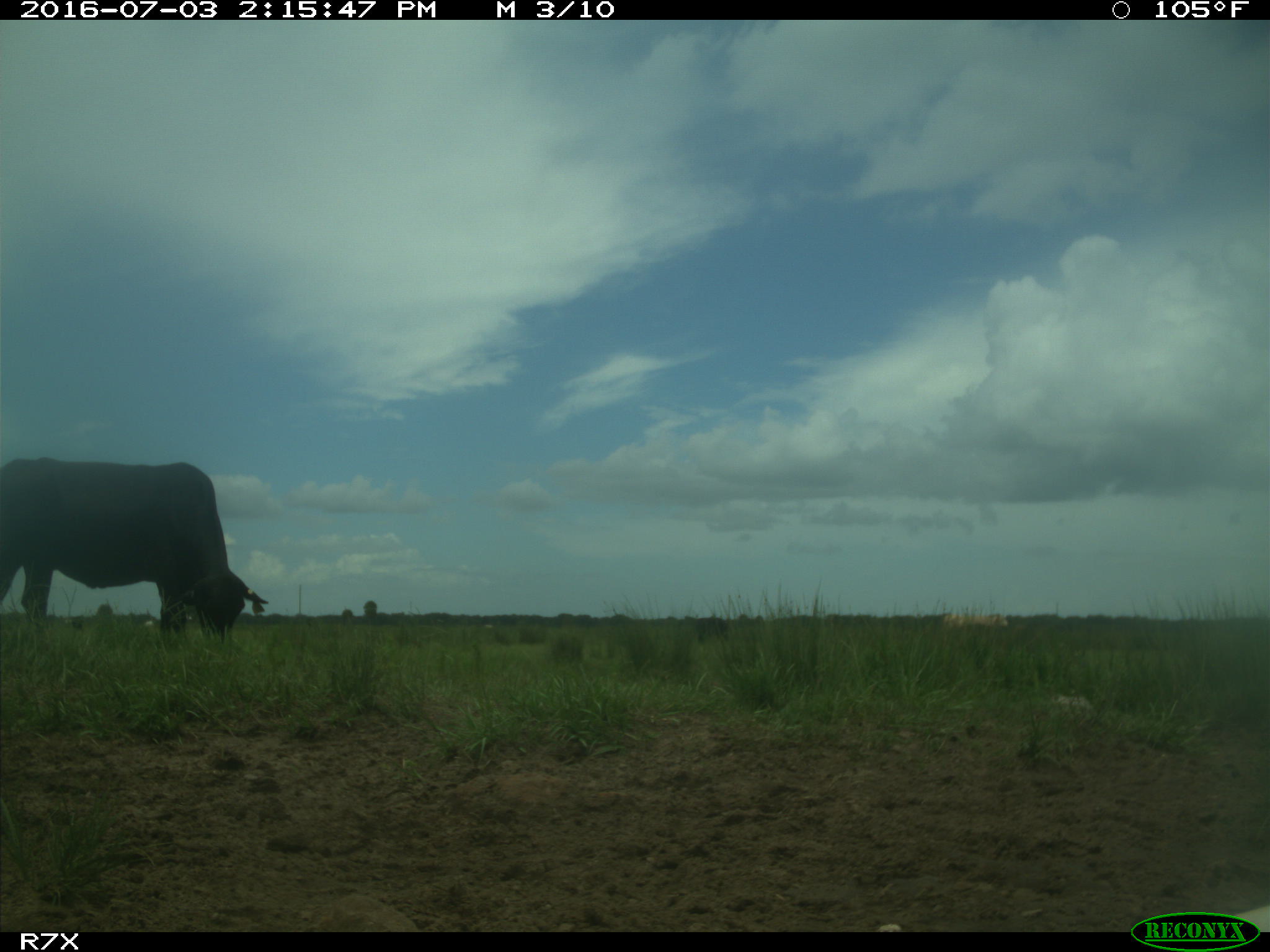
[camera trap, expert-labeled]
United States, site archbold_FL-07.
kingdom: Animalia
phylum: Chordata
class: Mammalia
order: Artiodactyla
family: Bovidae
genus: Bos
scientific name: Bos taurus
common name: domestic cow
Bos taurus (domestic cow).